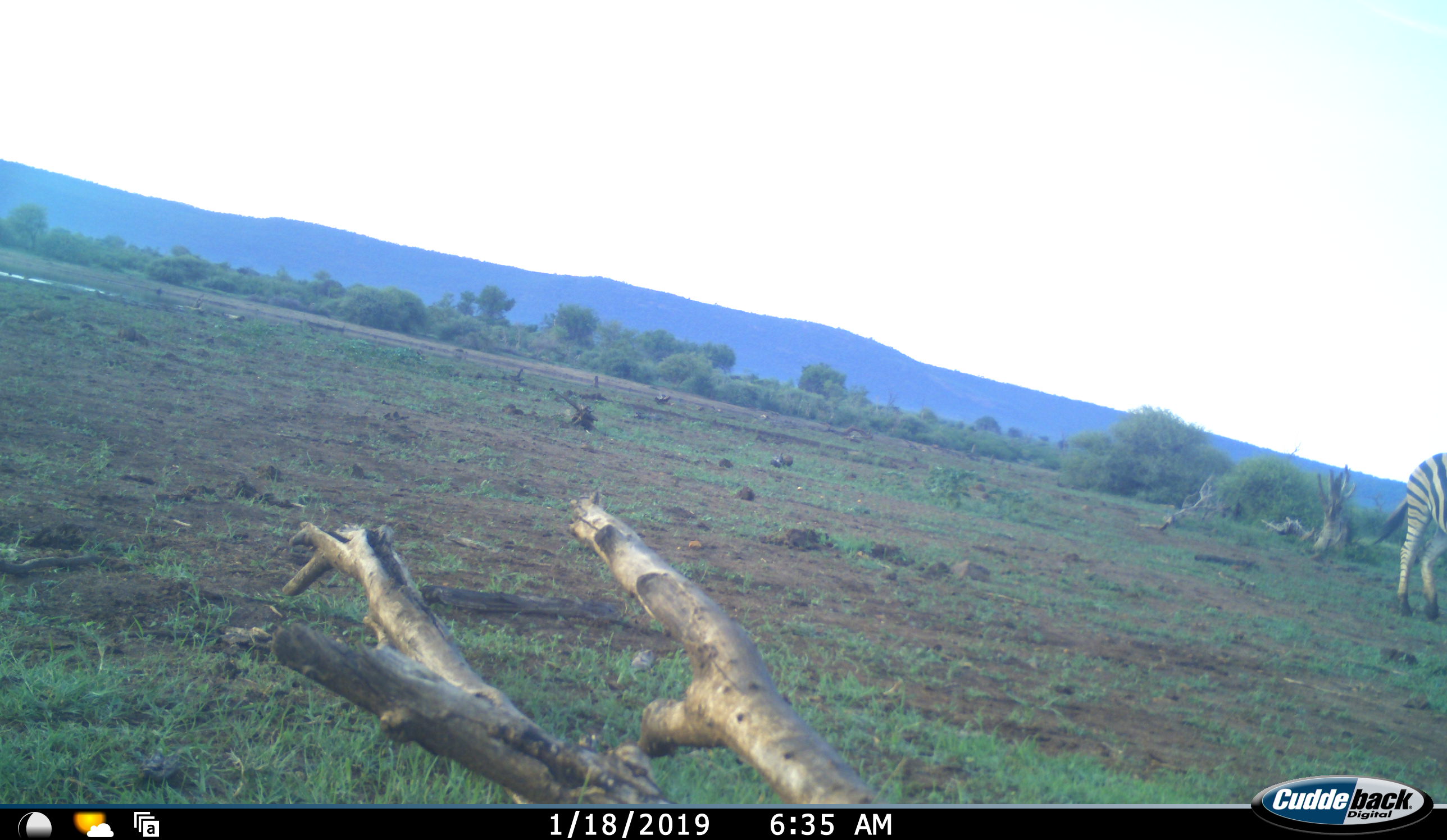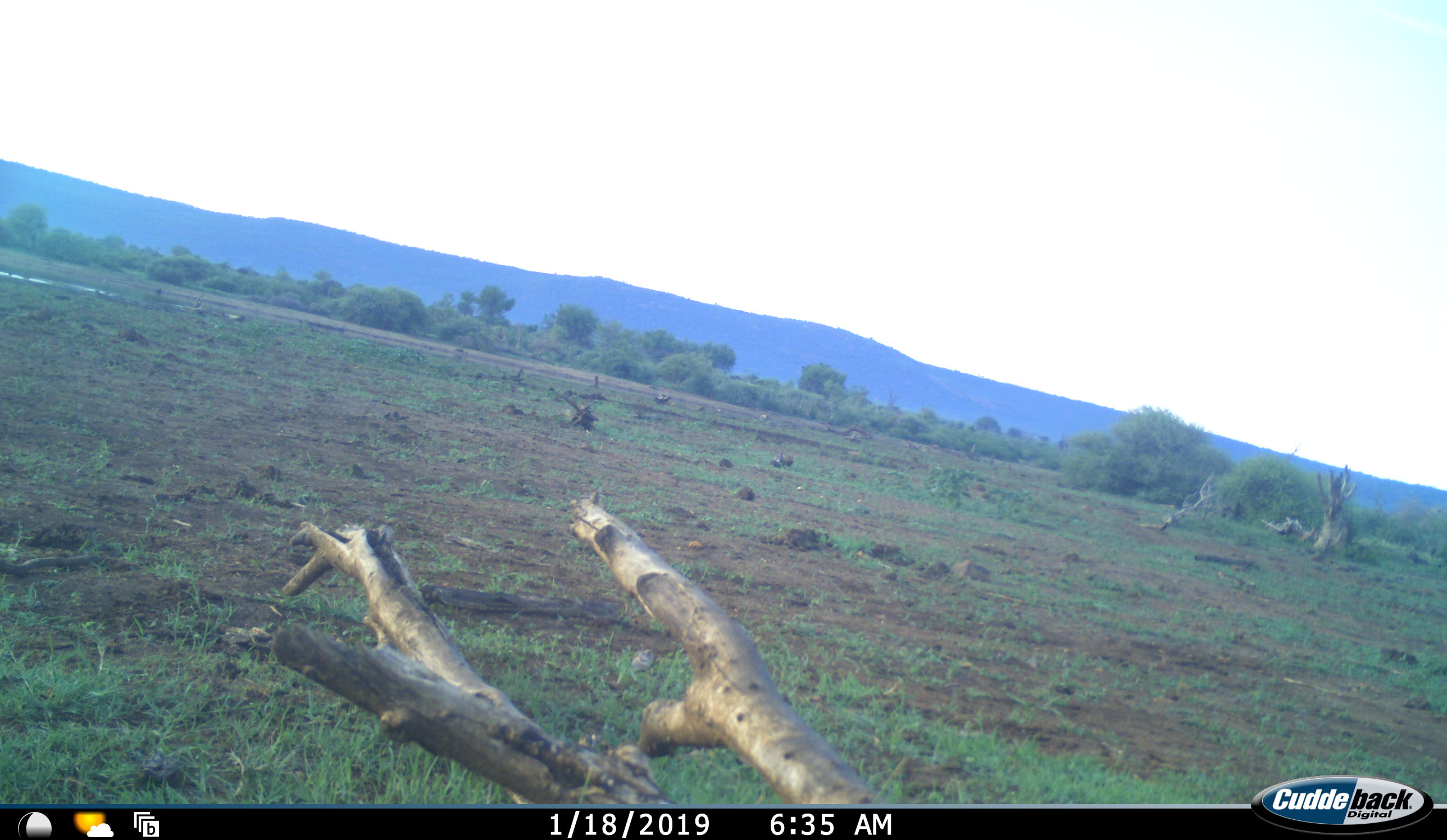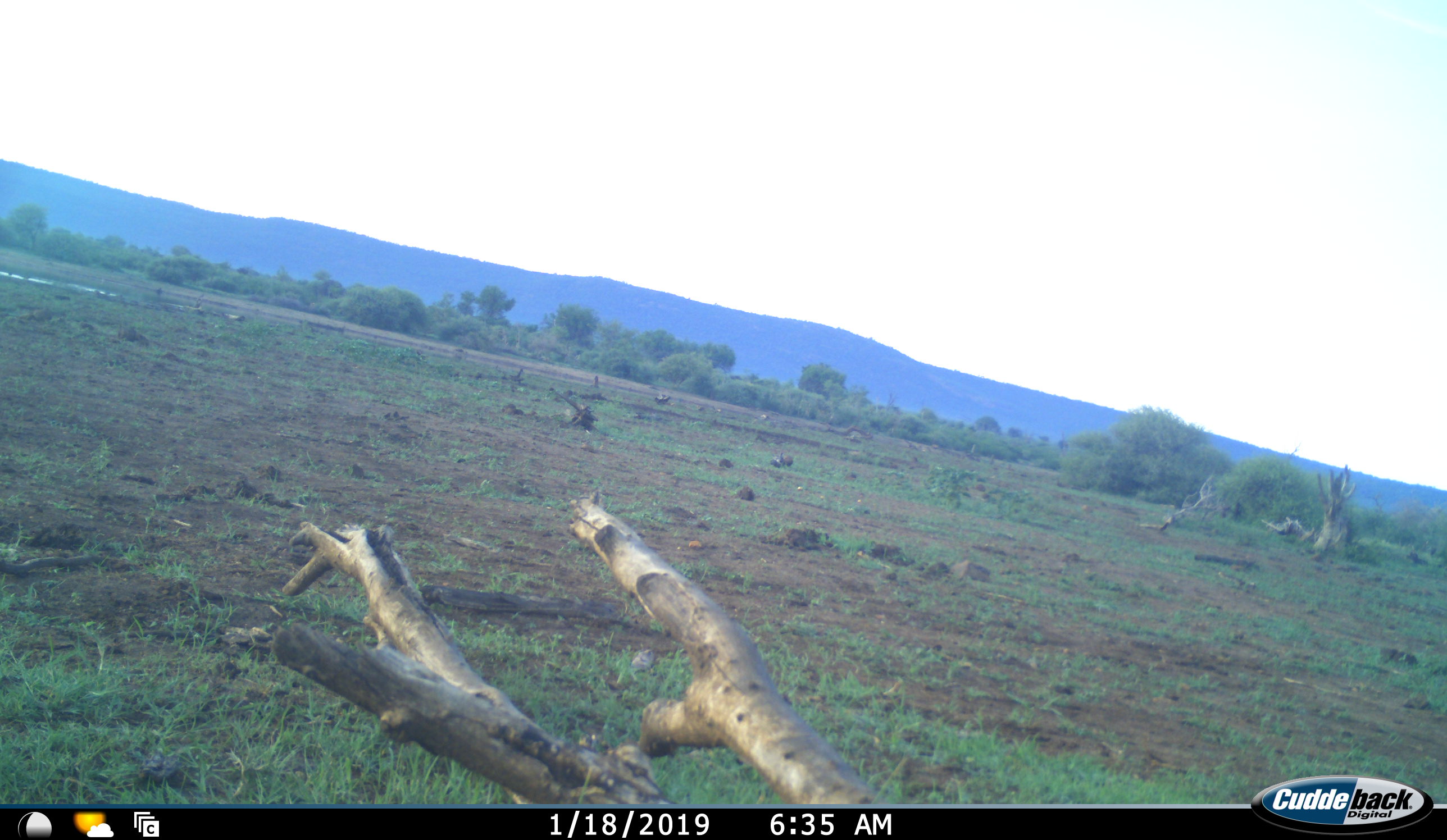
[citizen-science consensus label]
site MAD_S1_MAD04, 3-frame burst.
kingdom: Animalia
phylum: Chordata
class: Mammalia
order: Perissodactyla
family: Equidae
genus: Equus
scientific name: Equus quagga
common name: plains zebra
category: zebraplains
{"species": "zebraplains (plains zebra) (Equus quagga)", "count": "1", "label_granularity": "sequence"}